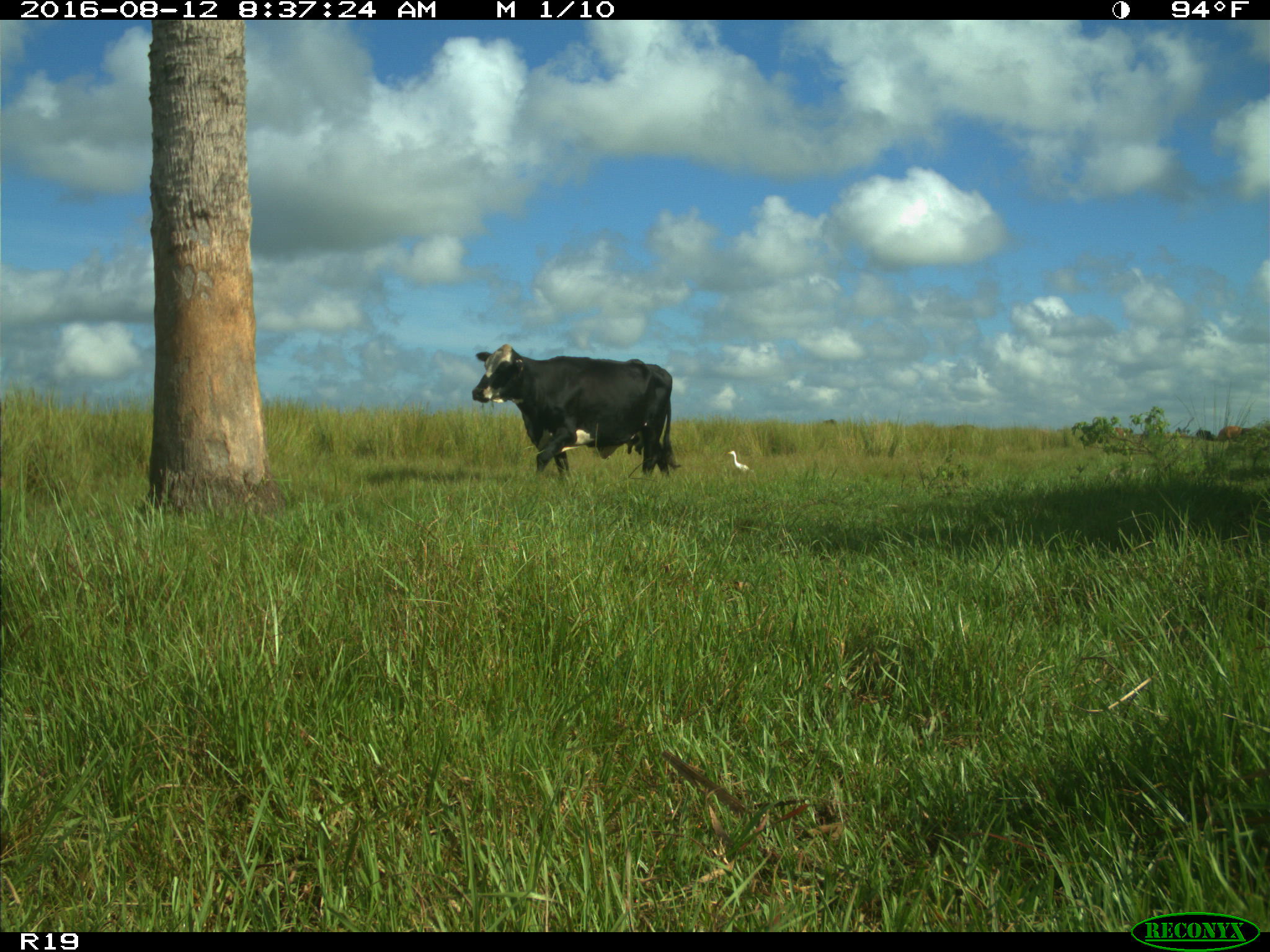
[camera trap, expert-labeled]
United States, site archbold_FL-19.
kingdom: Animalia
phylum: Chordata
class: Mammalia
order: Artiodactyla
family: Bovidae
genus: Bos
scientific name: Bos taurus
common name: domestic cow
Bos taurus (domestic cow).